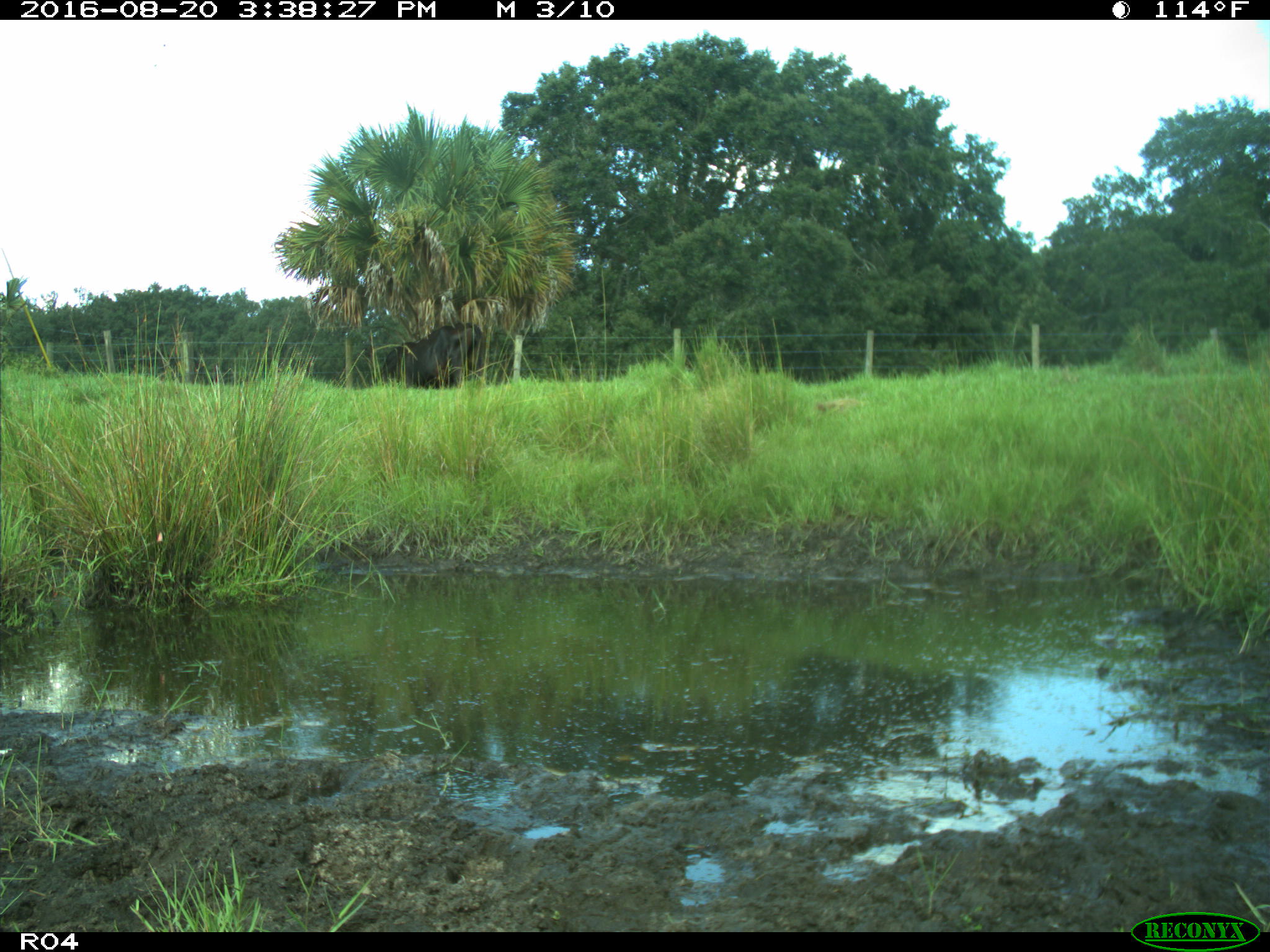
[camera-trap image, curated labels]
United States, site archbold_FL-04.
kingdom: Animalia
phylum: Chordata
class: Mammalia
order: Artiodactyla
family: Bovidae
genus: Bos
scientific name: Bos taurus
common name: domestic cow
Bos taurus (domestic cow).